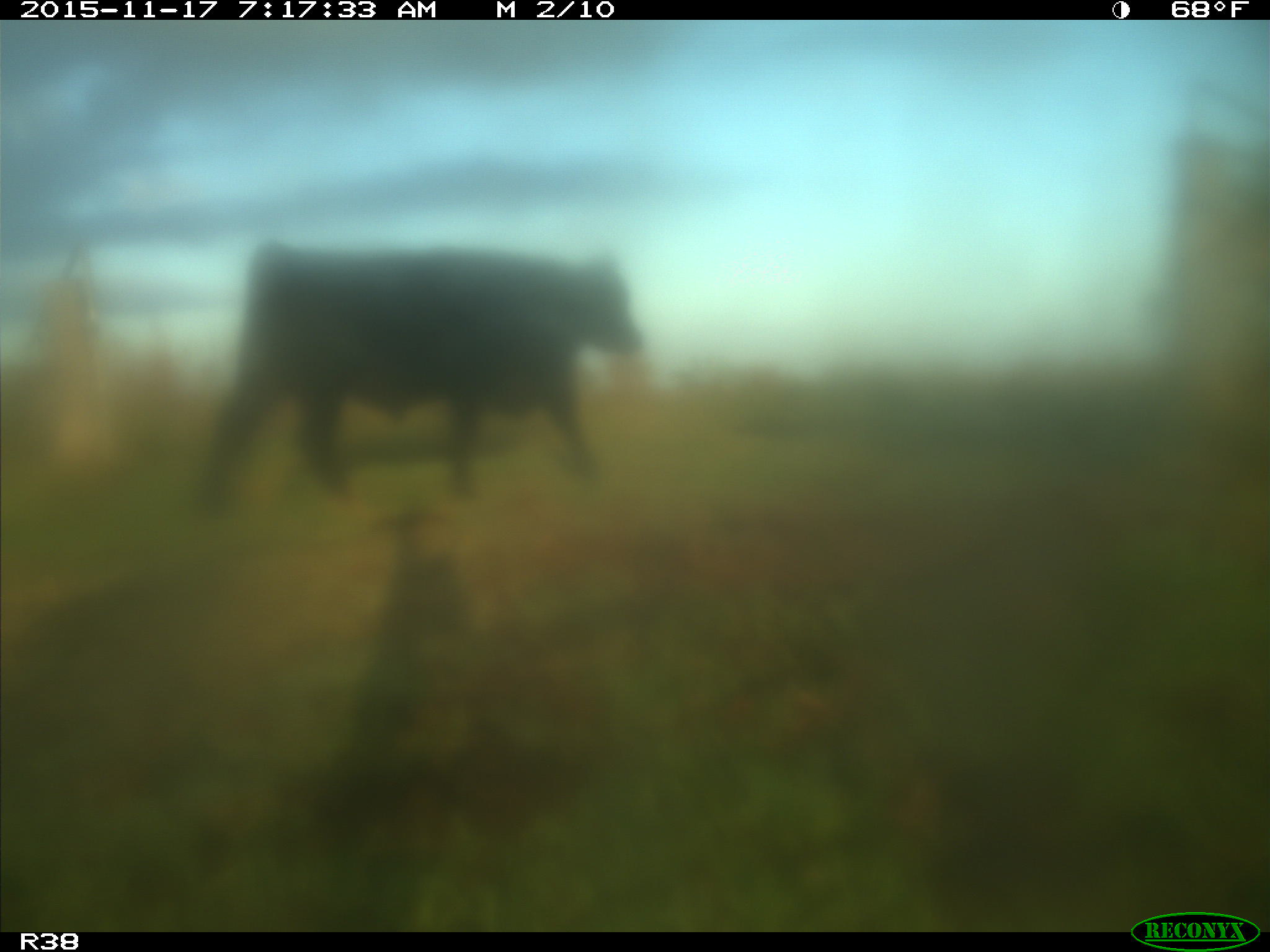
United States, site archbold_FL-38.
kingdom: Animalia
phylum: Chordata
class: Mammalia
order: Artiodactyla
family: Bovidae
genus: Bos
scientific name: Bos taurus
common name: domestic cow